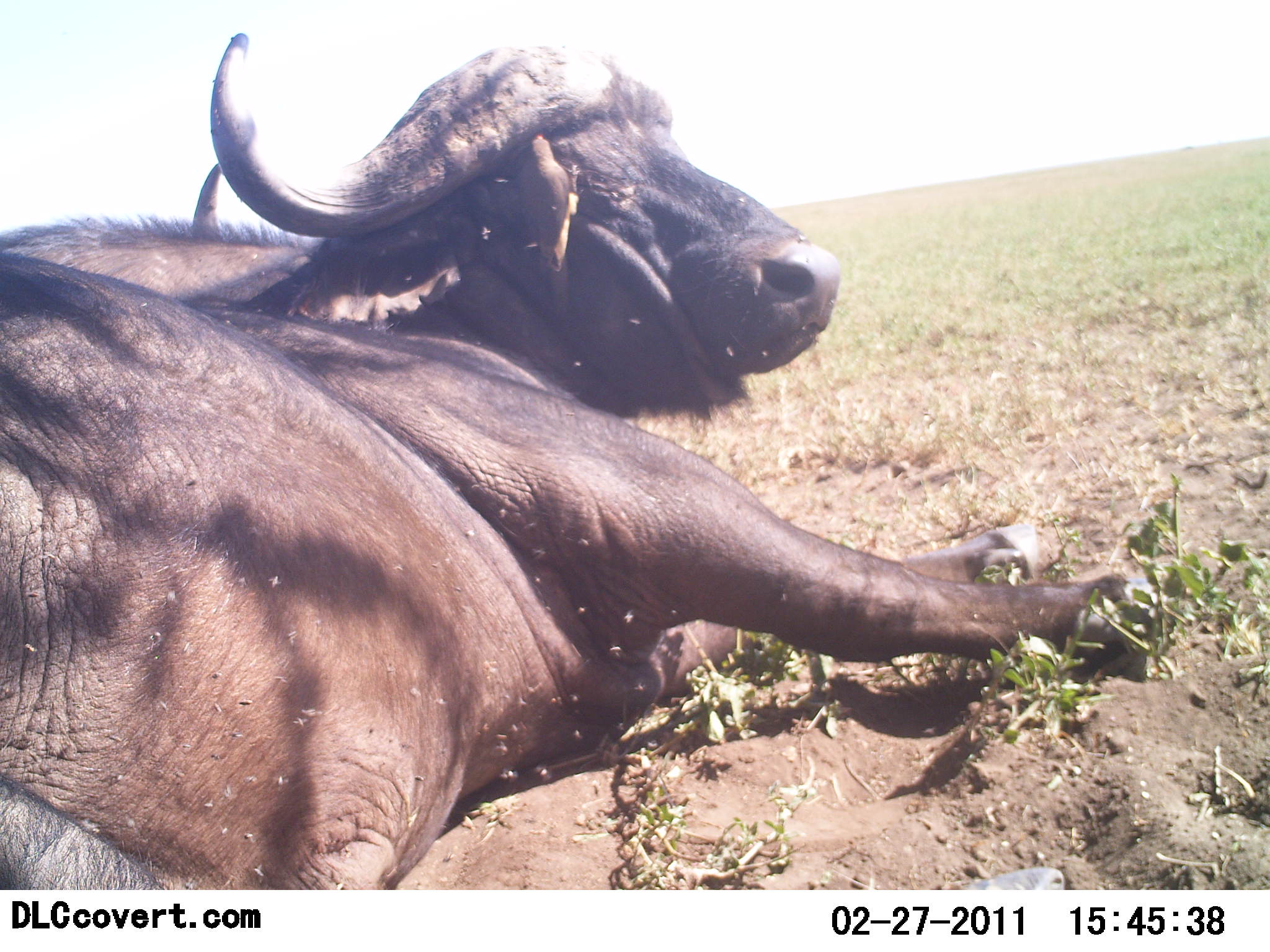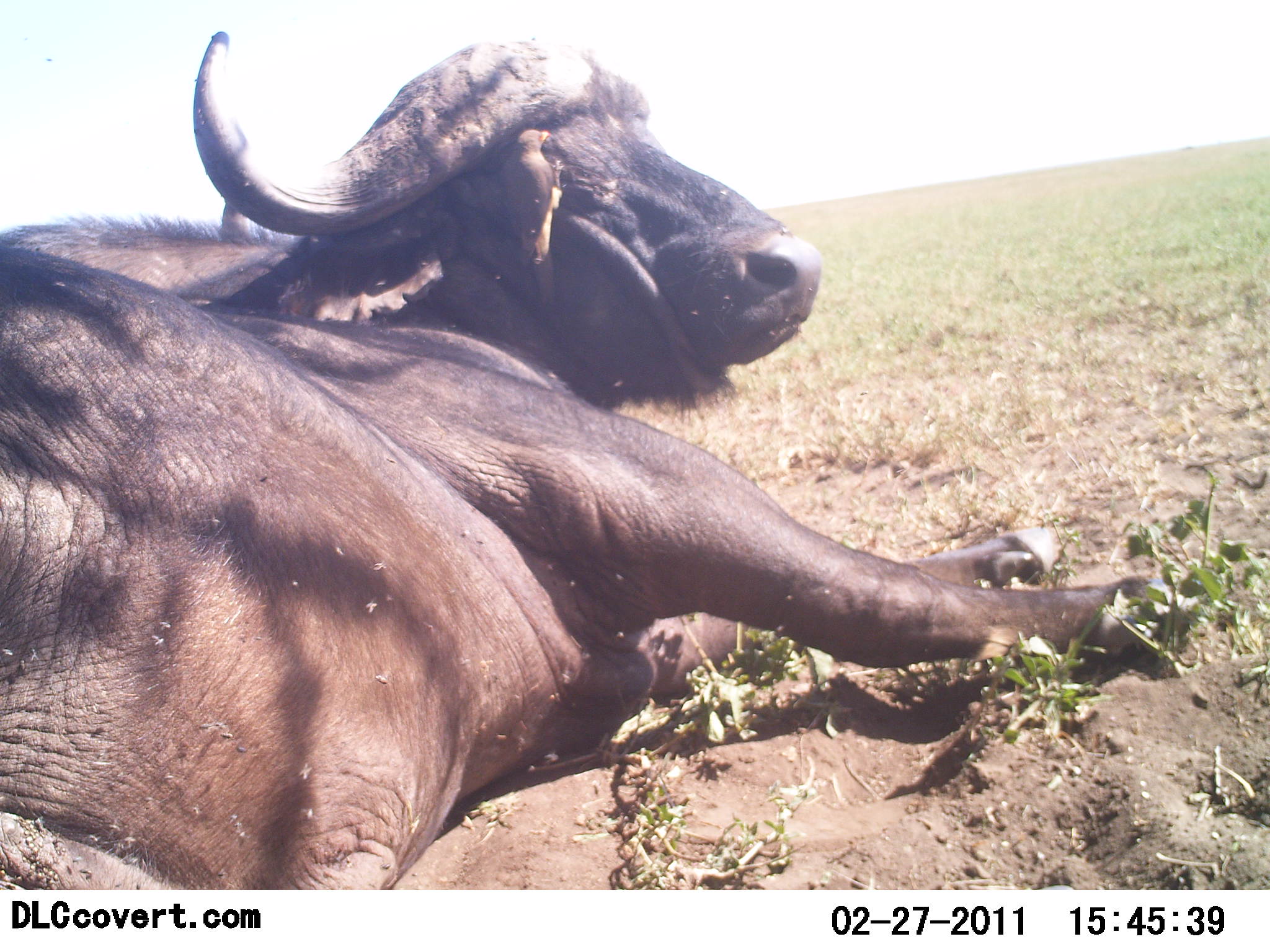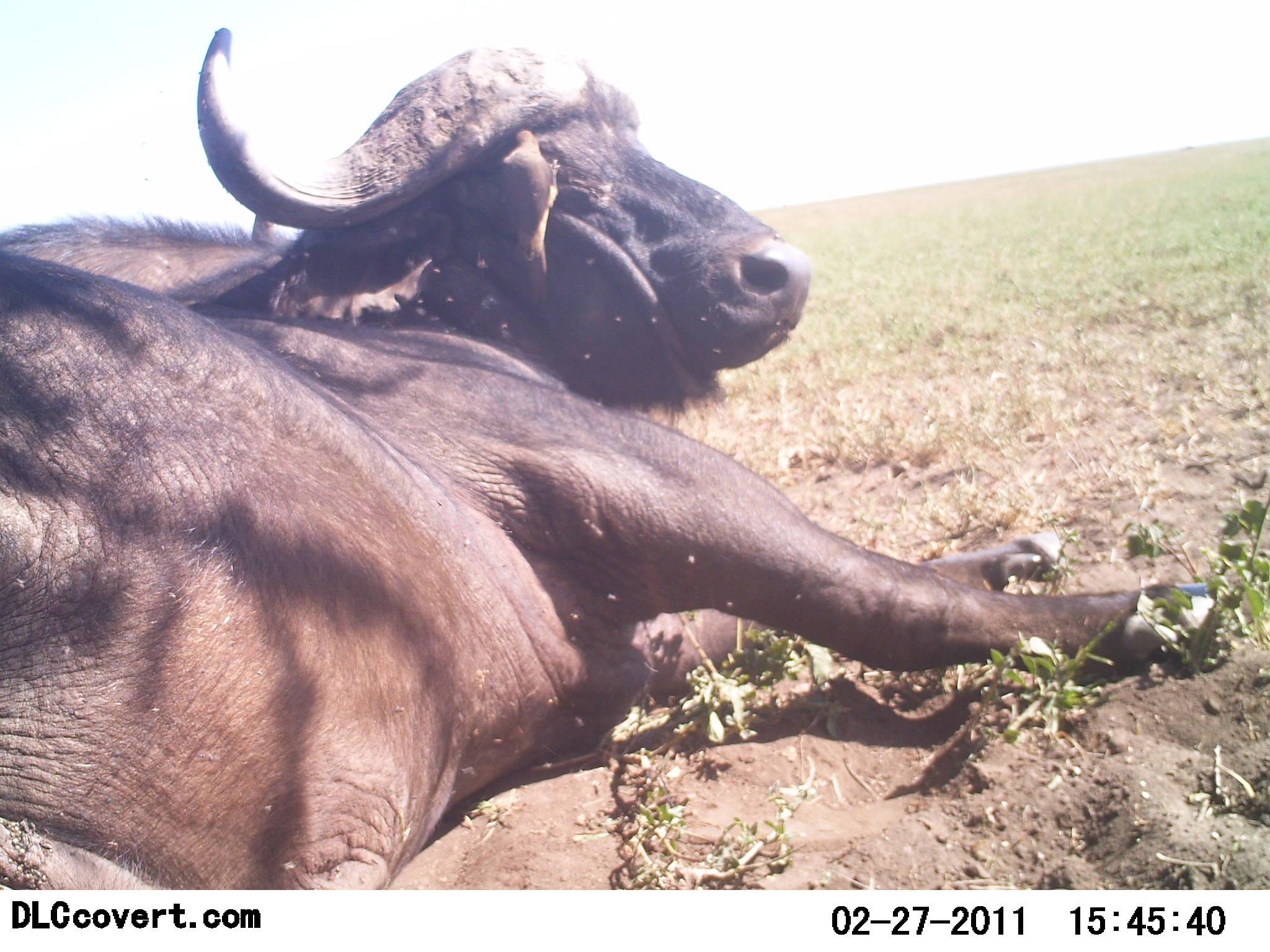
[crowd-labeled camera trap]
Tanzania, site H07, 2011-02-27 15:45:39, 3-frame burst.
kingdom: Animalia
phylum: Chordata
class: Mammalia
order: Artiodactyla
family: Bovidae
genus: Syncerus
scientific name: Syncerus caffer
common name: cape buffalo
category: buffalo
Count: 1.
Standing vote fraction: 0%.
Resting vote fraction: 100%.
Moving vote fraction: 6%.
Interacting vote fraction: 0%.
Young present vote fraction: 0%.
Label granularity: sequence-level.